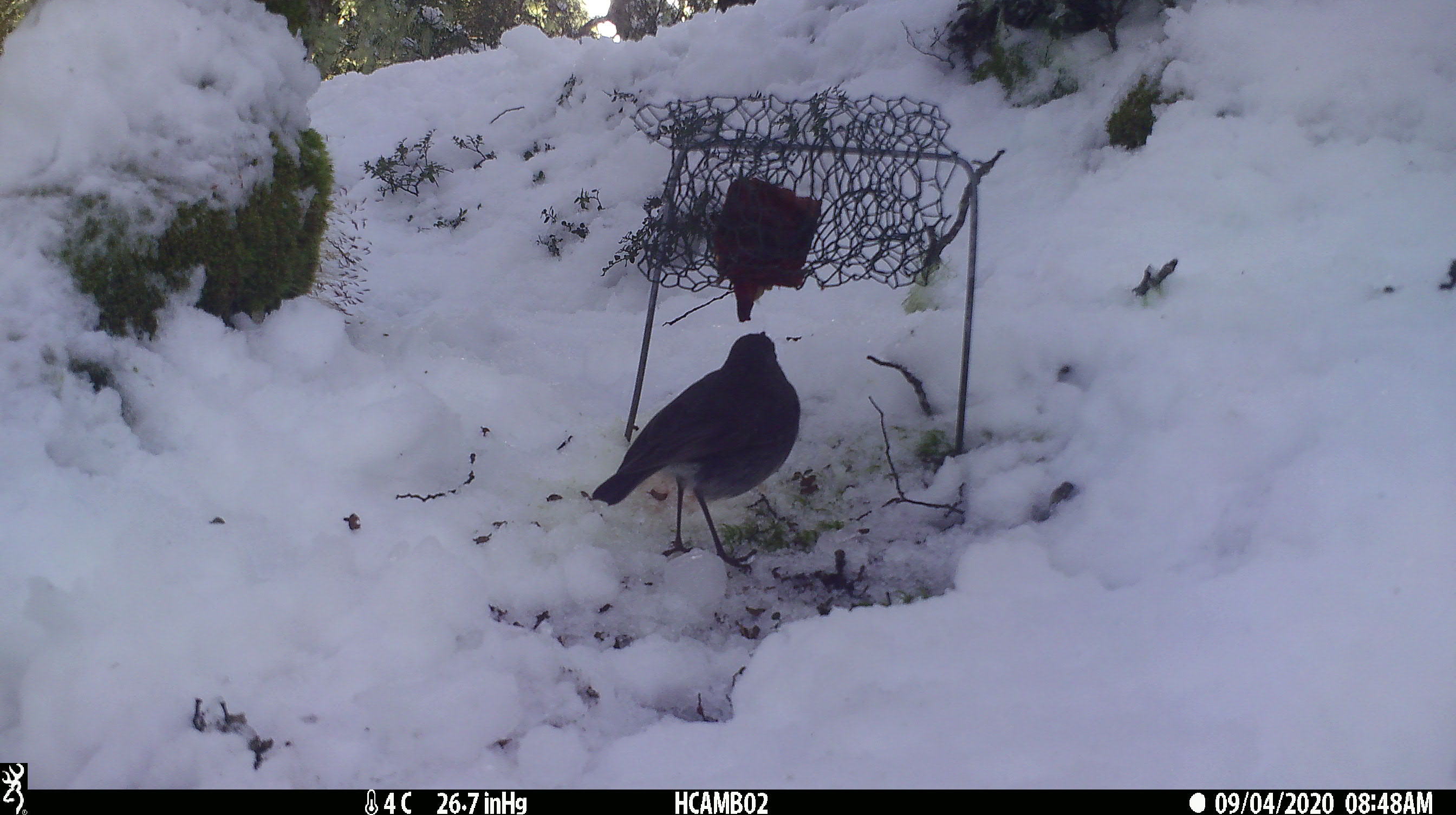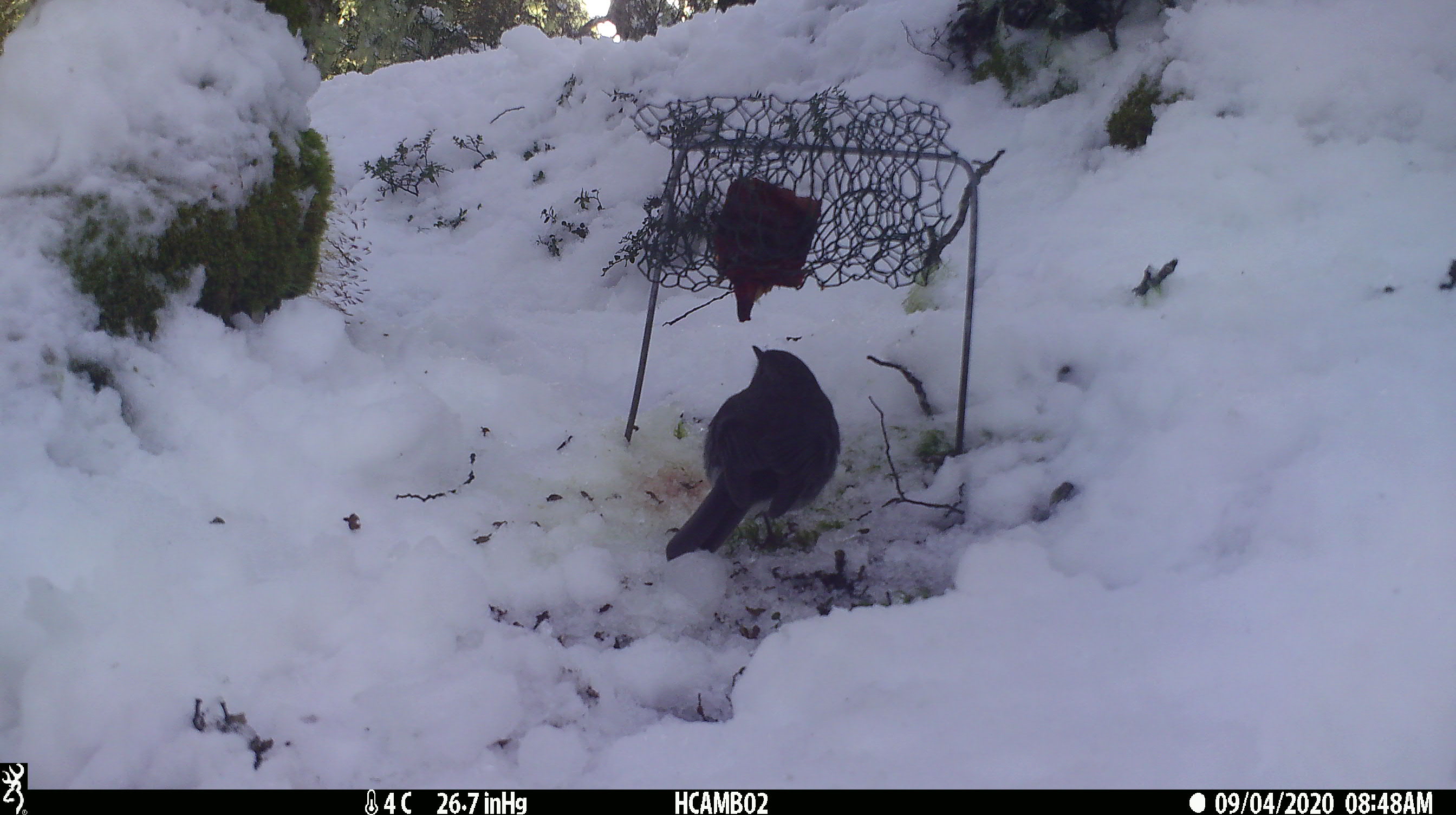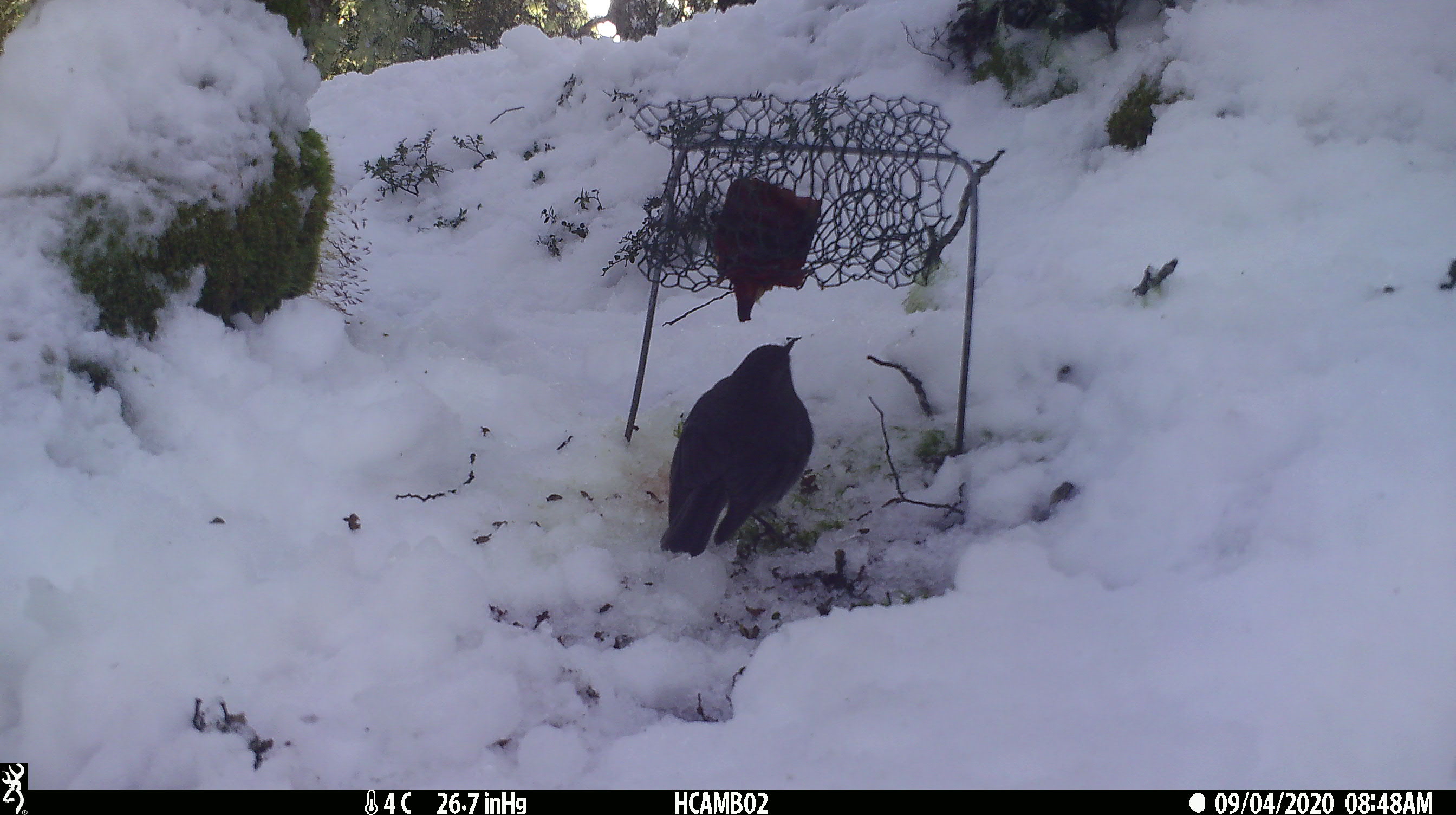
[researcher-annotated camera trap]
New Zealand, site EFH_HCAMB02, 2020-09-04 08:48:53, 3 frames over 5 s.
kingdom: Animalia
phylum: Chordata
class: Aves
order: Passeriformes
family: Petroicidae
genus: Petroica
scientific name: Petroica australis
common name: new zealand robin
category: robin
Robin (new zealand robin) (Petroica australis).